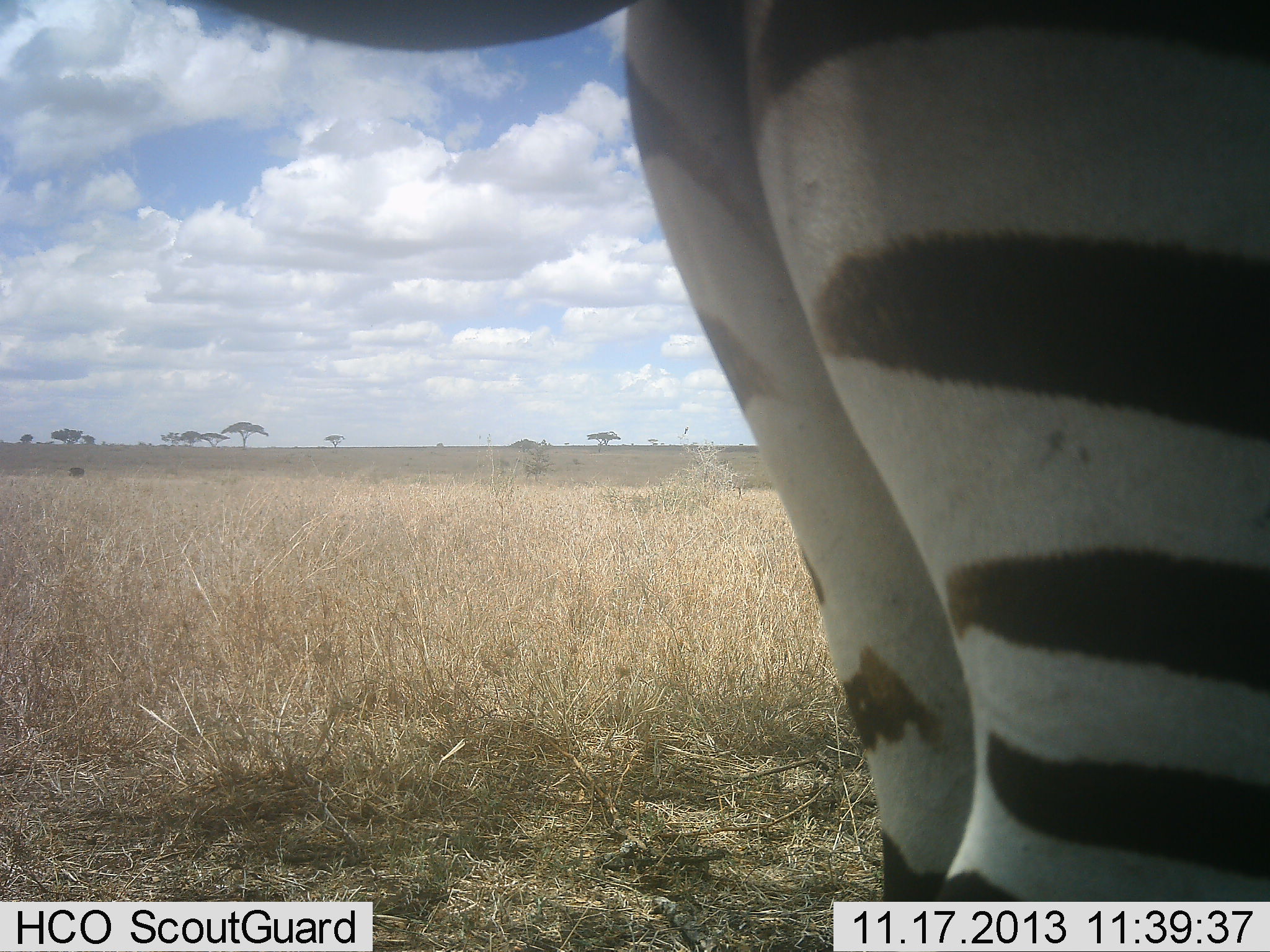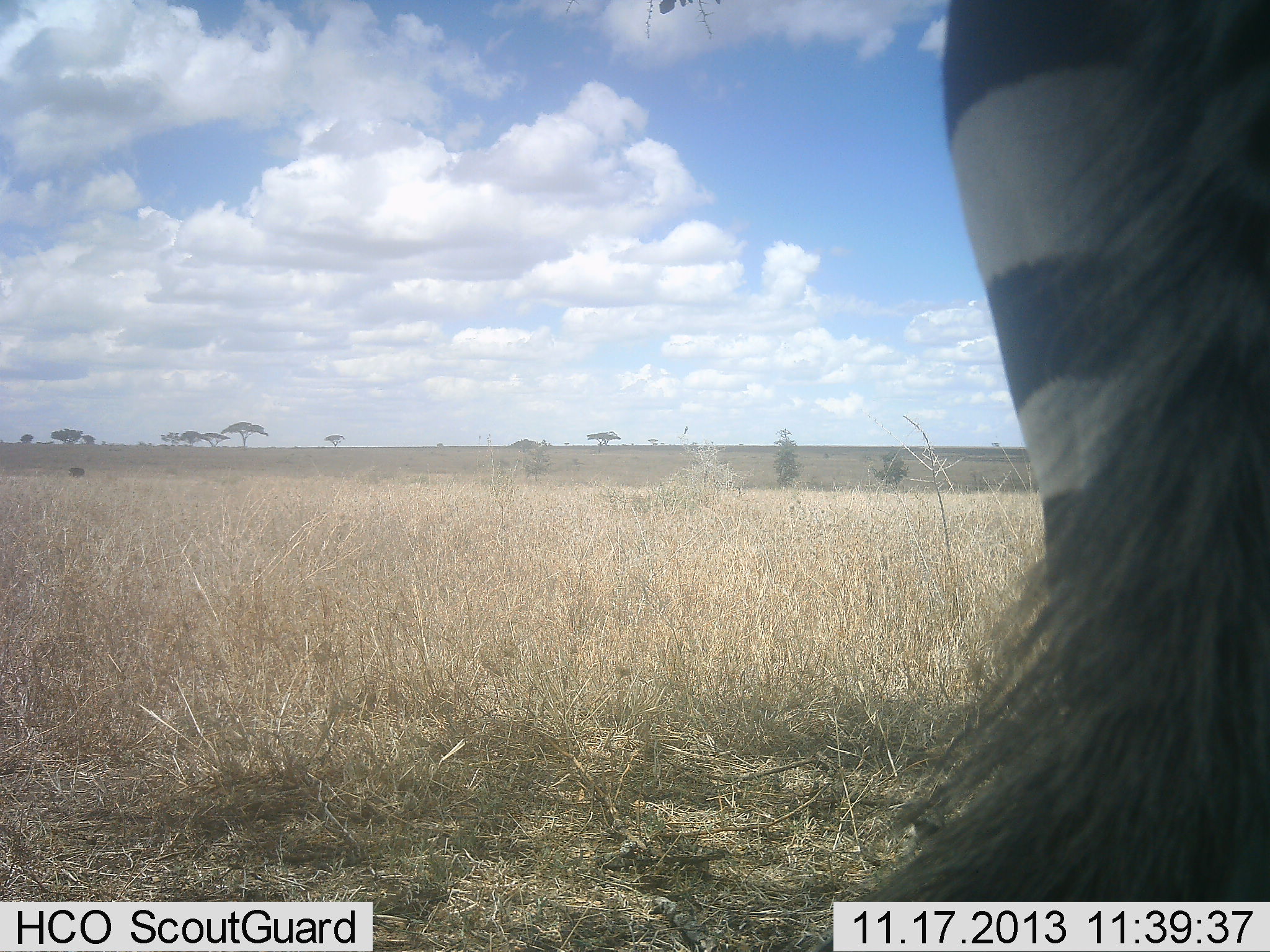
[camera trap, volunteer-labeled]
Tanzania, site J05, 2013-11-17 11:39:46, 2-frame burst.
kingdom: Animalia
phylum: Chordata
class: Mammalia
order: Perissodactyla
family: Equidae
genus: Equus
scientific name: Equus quagga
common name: plains zebra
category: zebra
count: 1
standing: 40%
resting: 0%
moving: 60%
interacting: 0%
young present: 0%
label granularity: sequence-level